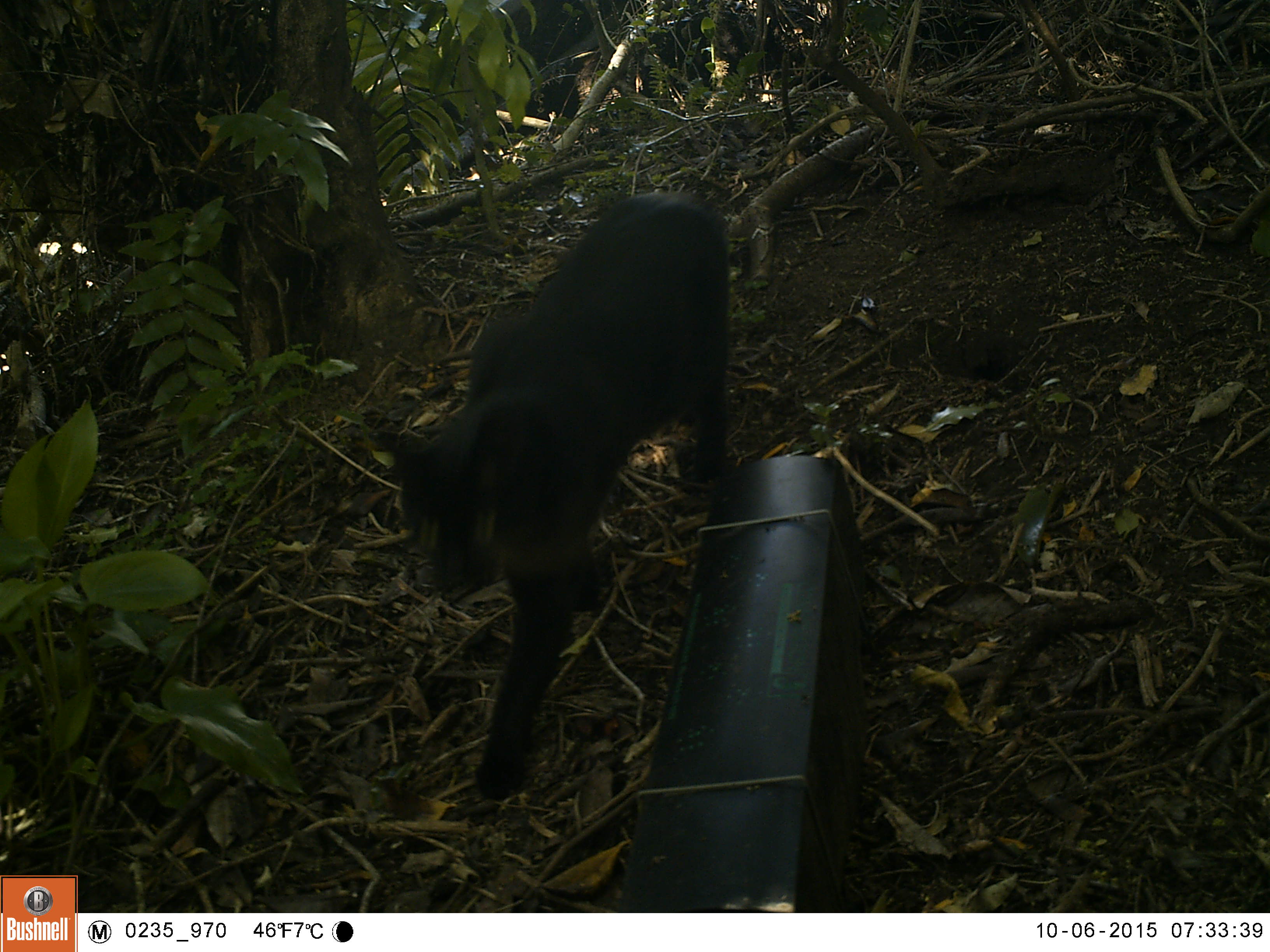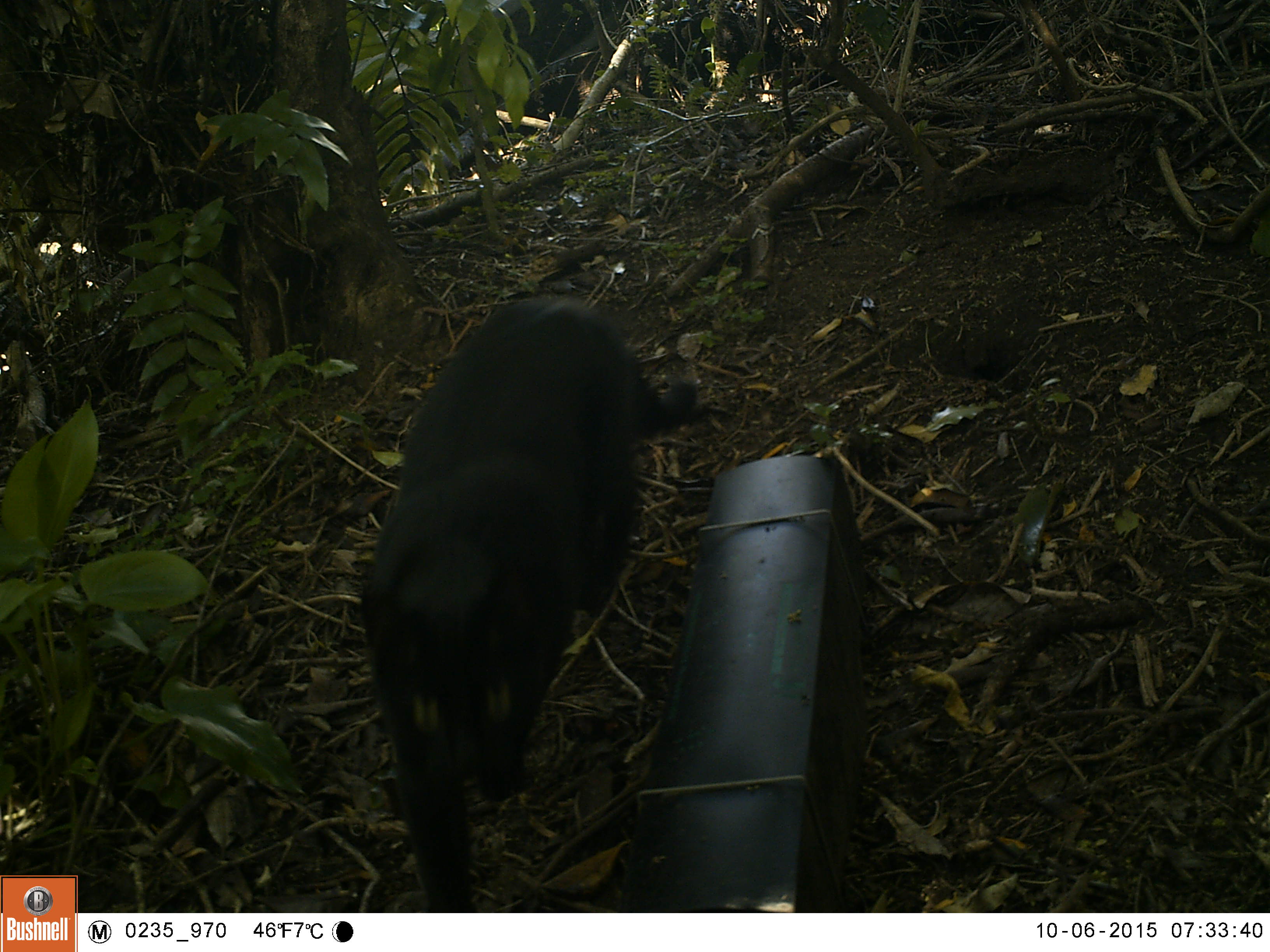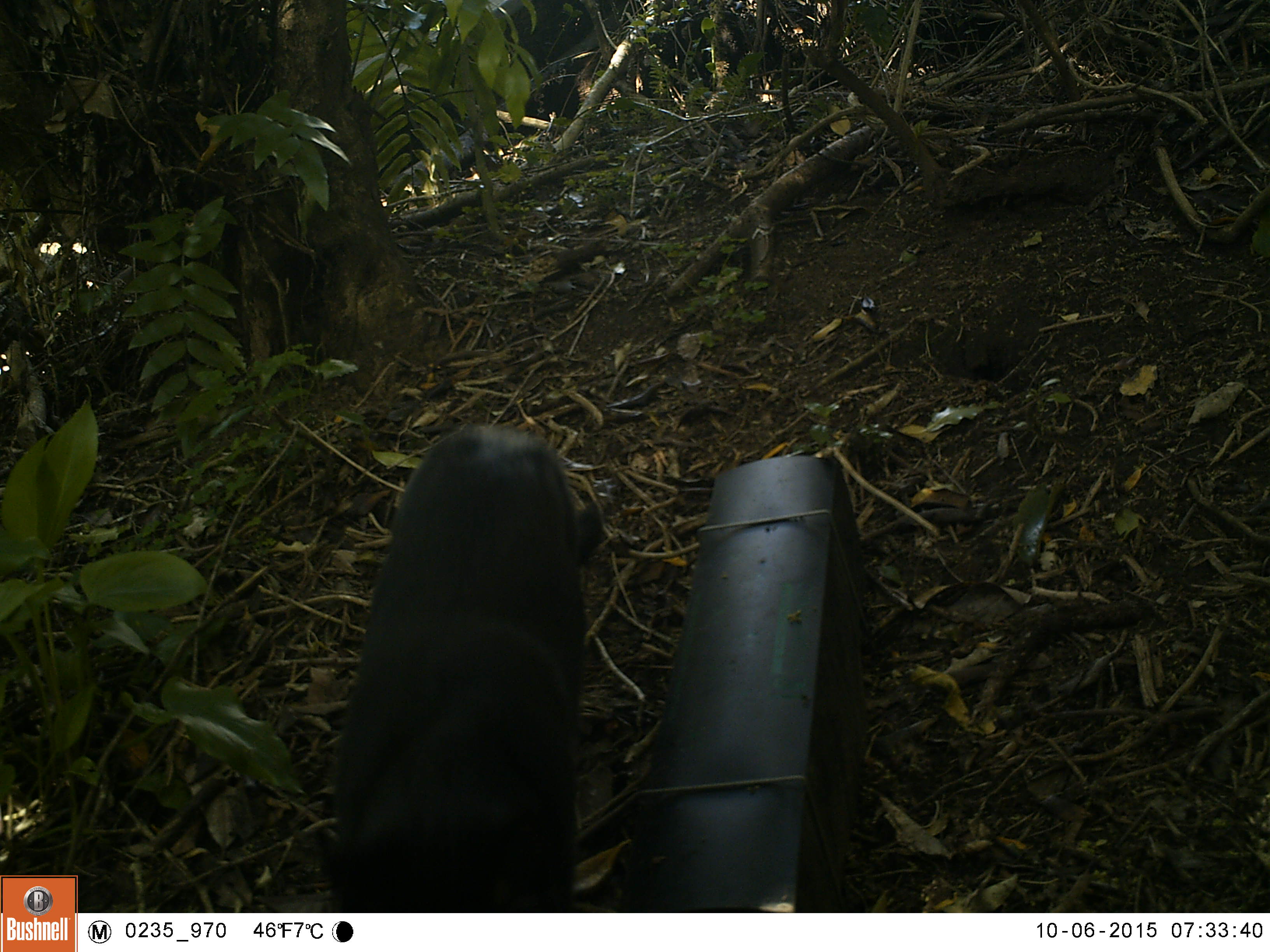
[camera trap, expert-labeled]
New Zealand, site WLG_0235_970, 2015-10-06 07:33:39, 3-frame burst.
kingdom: Animalia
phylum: Chordata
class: Mammalia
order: Carnivora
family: Felidae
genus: Felis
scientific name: Felis catus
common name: domestic cat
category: cat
Cat (domestic cat) (Felis catus).